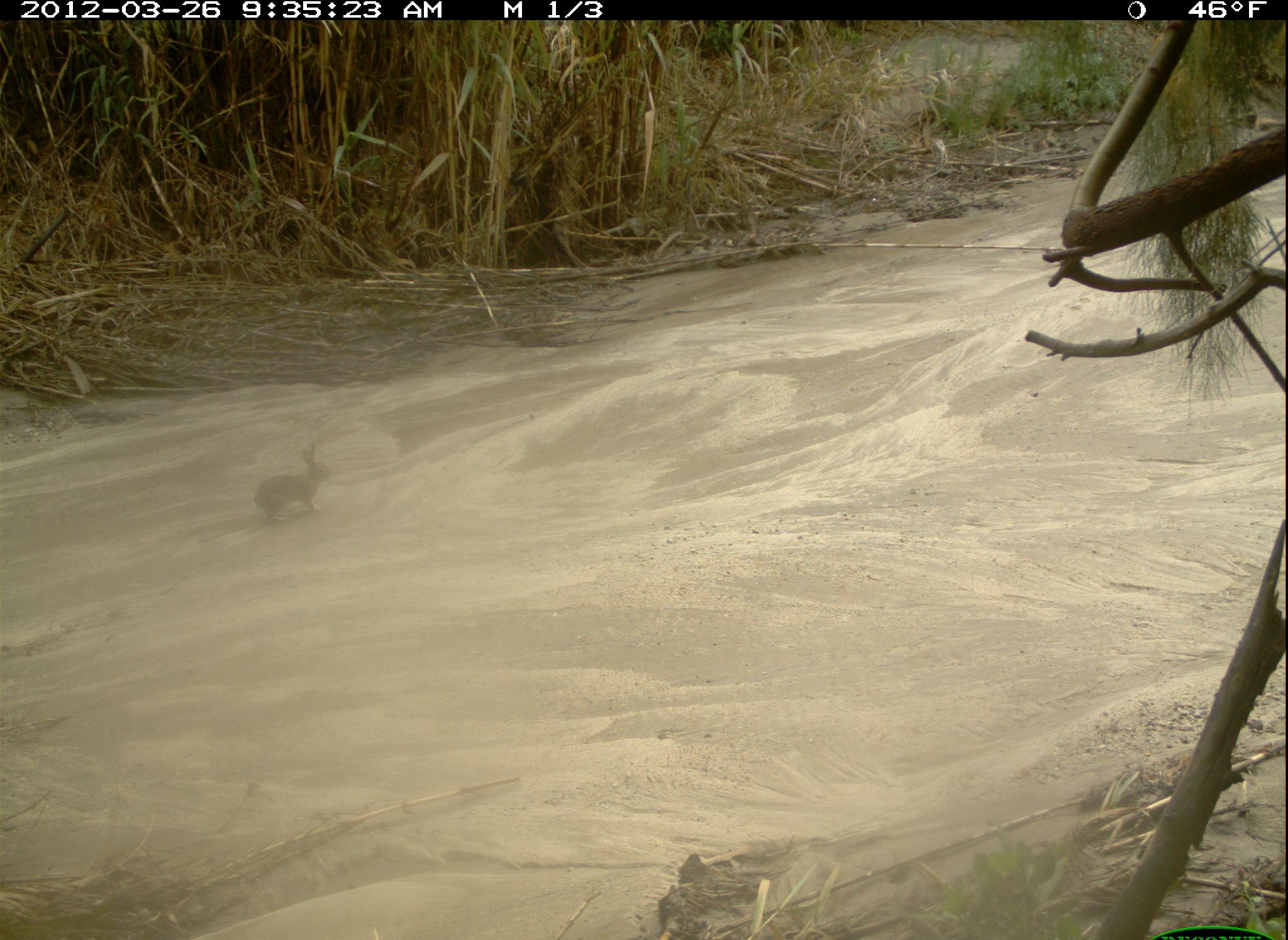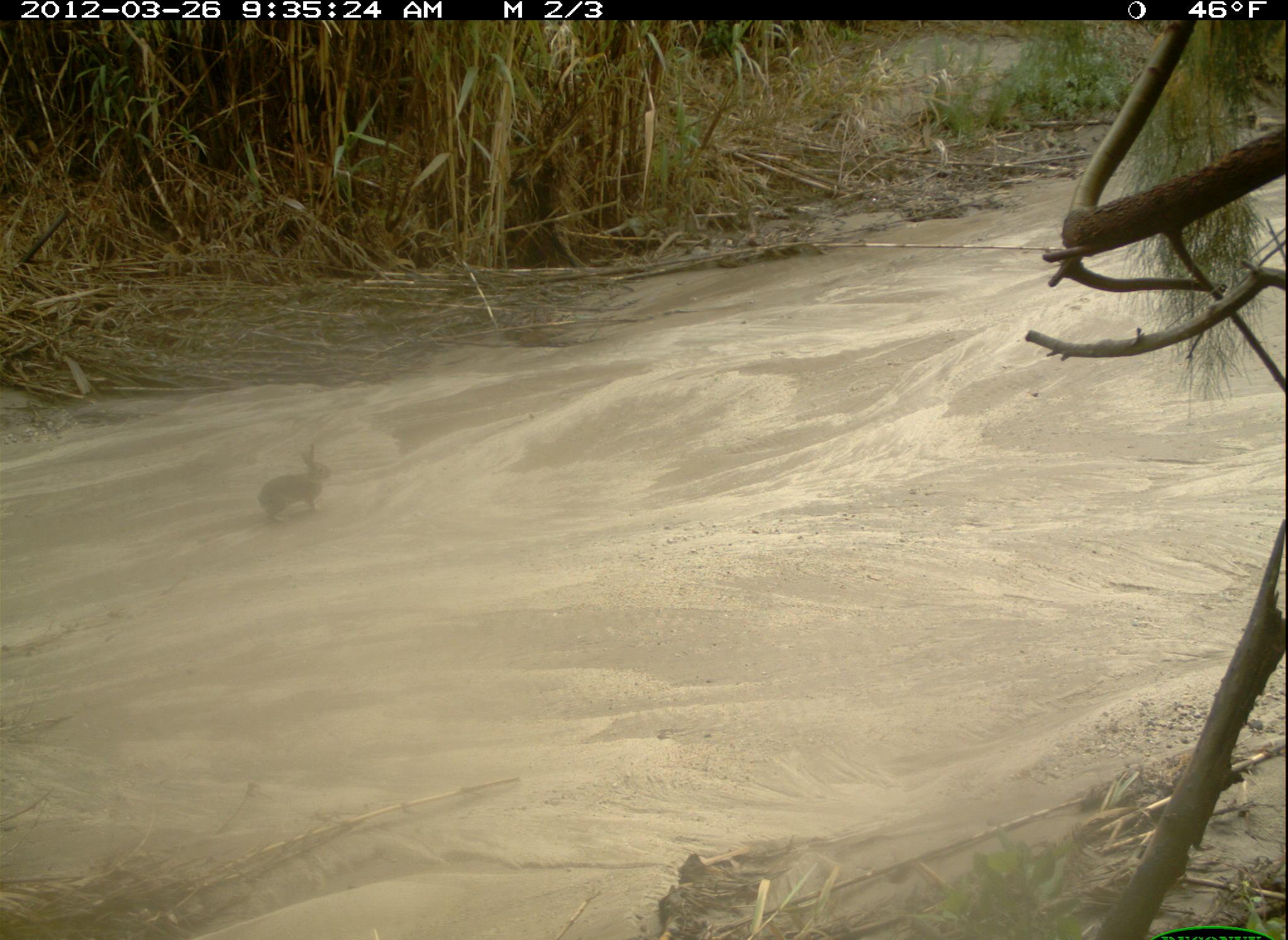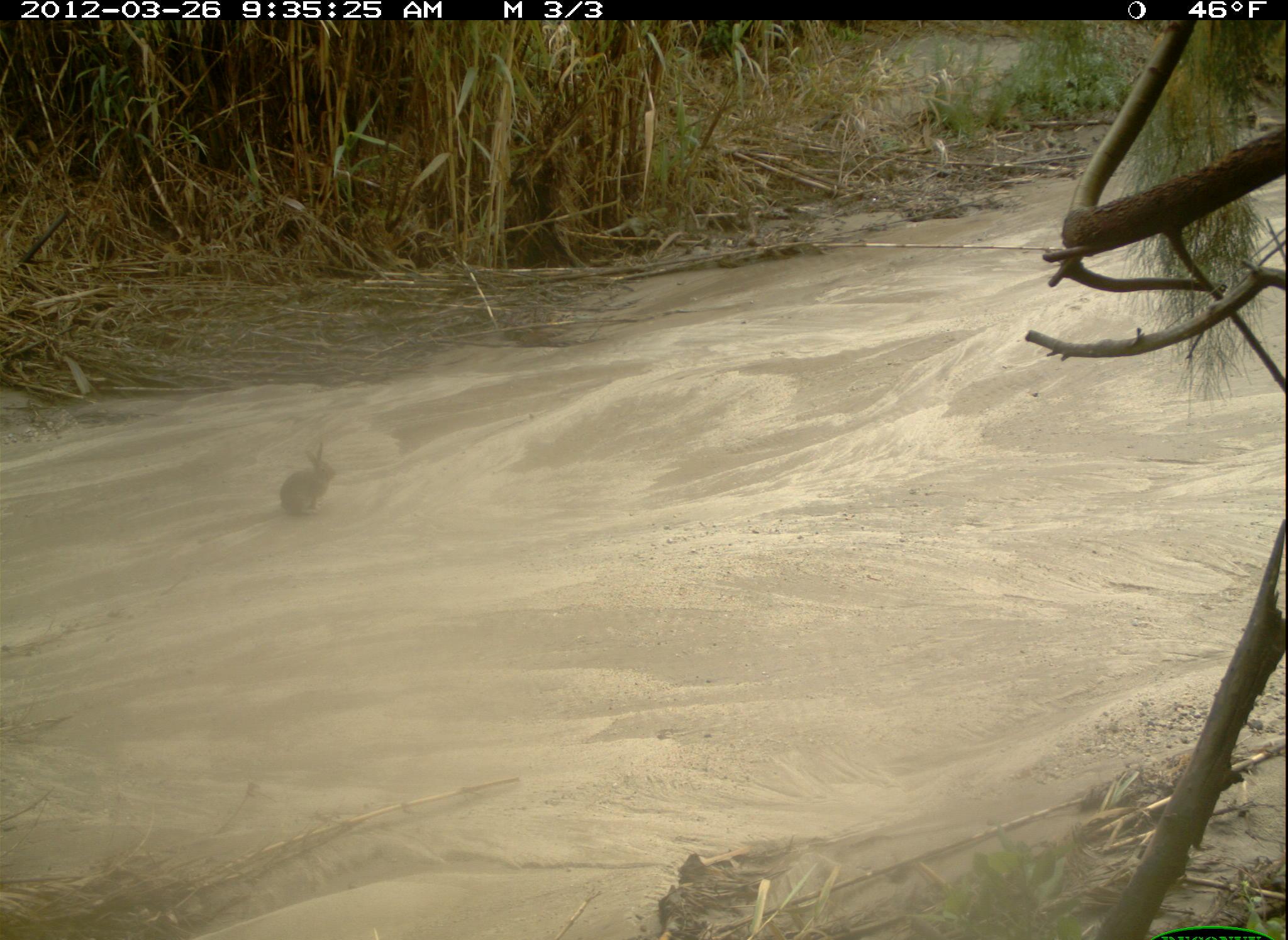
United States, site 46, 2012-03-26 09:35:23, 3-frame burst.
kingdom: Animalia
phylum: Chordata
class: Mammalia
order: Lagomorpha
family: Leporidae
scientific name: Leporidae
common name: rabbits and hares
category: rabbit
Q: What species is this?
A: Rabbit (rabbits and hares) (Leporidae).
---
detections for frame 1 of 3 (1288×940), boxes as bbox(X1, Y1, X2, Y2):
rabbit: bbox(245, 435, 343, 536)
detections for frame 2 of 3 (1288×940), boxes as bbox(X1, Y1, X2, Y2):
rabbit: bbox(248, 433, 341, 535)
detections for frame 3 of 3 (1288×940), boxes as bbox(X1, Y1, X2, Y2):
rabbit: bbox(275, 437, 340, 536)